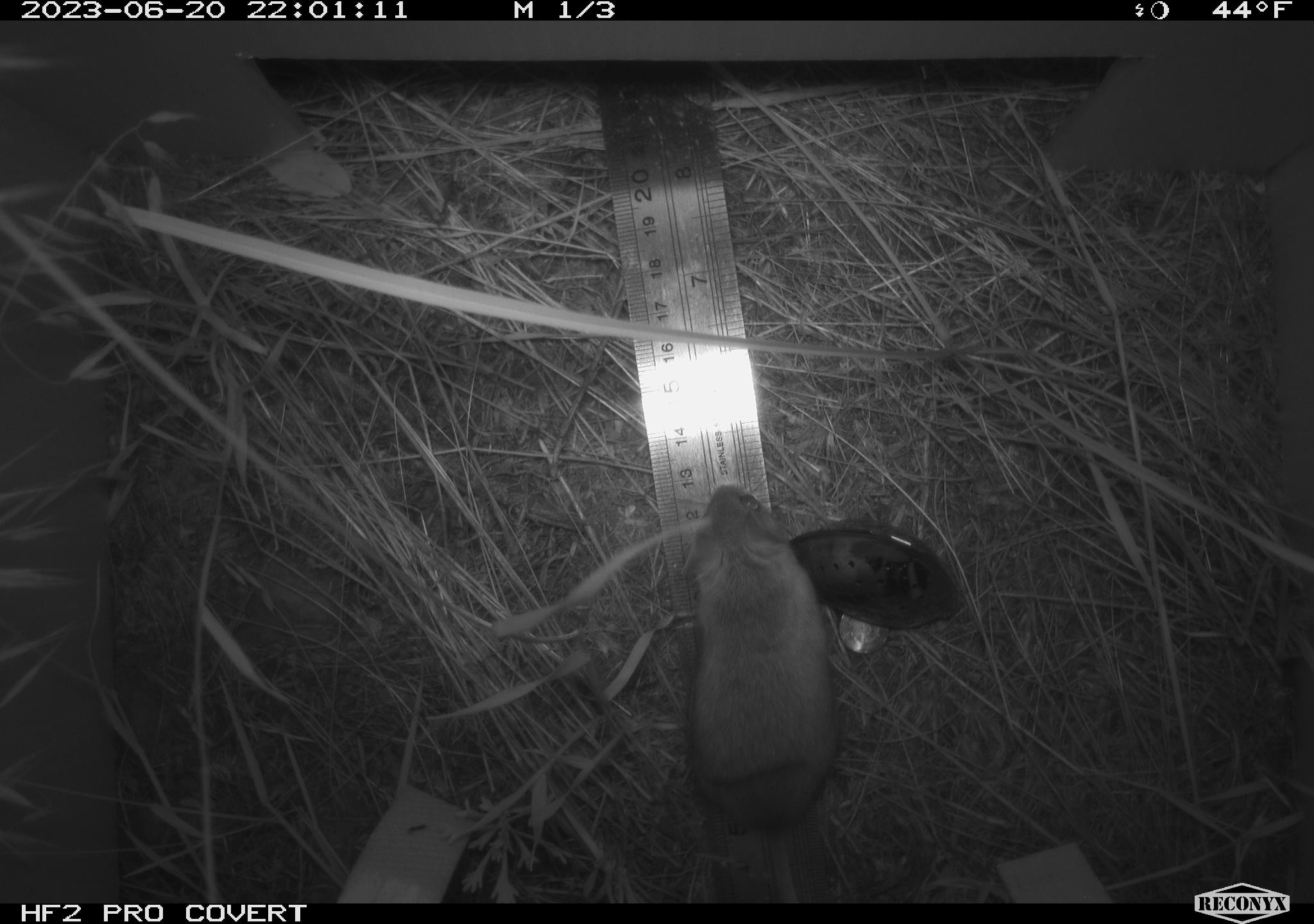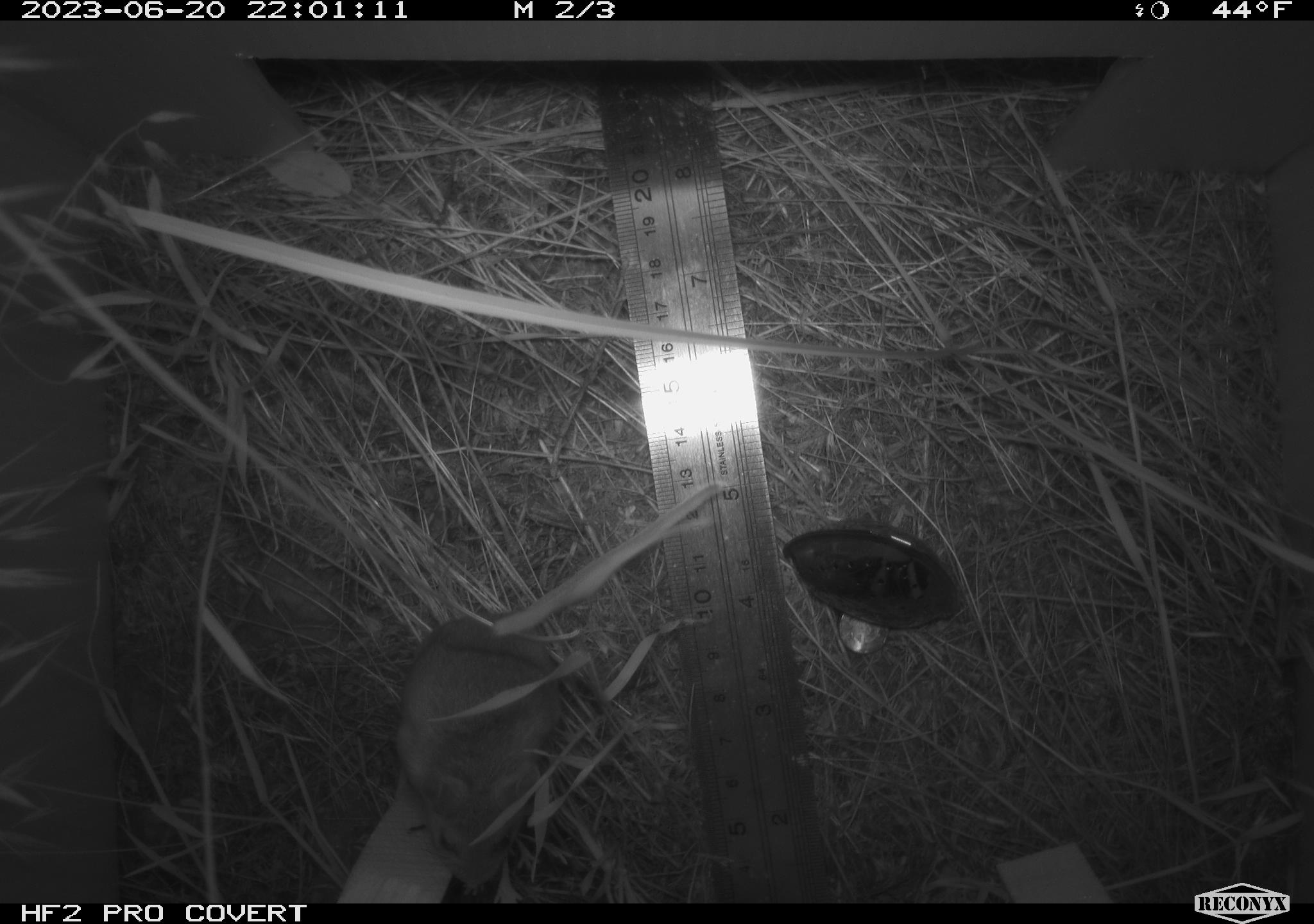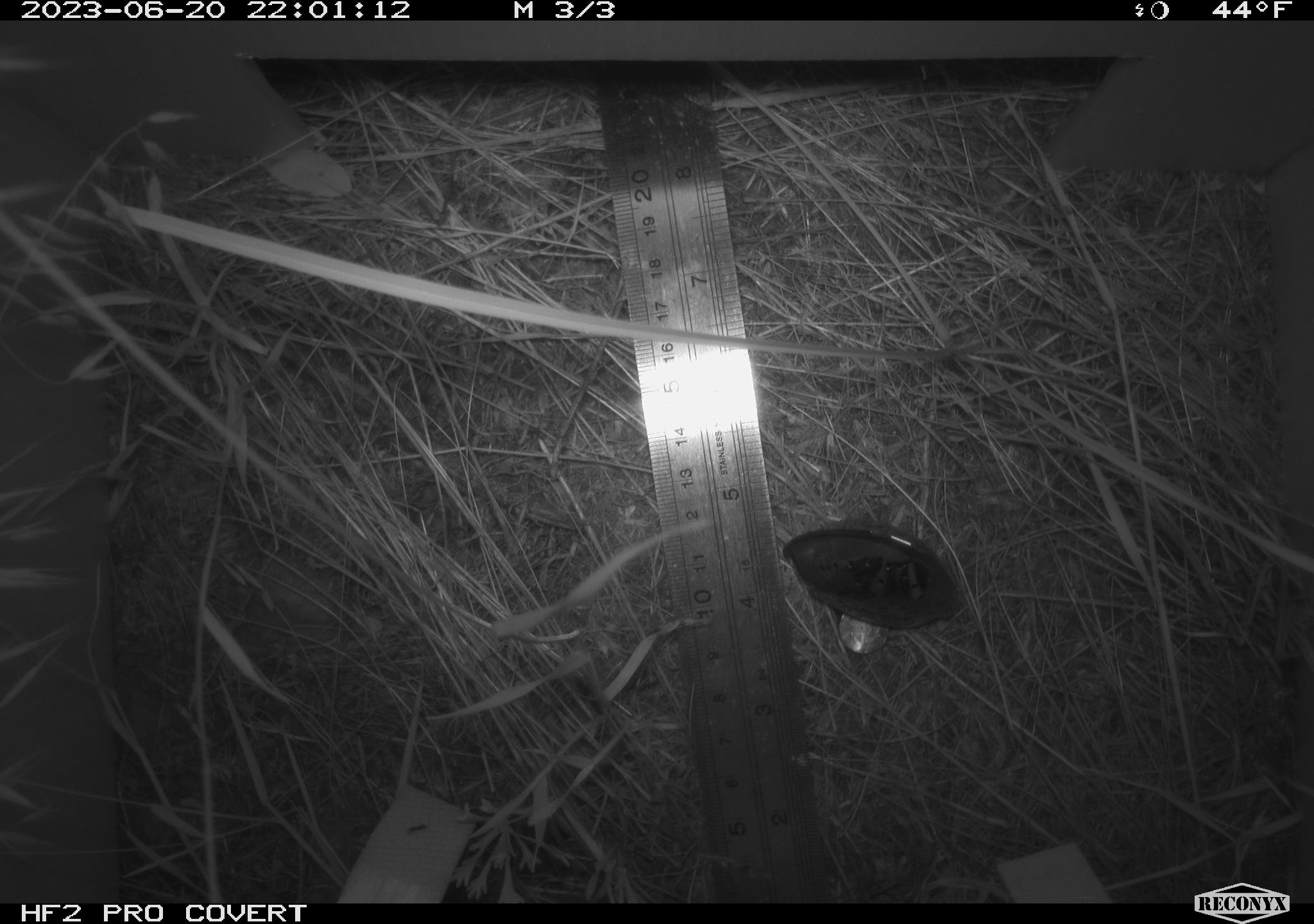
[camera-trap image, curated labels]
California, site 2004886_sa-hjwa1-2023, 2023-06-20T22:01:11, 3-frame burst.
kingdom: Animalia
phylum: Chordata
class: Mammalia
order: Rodentia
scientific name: Rodentia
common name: mouse species